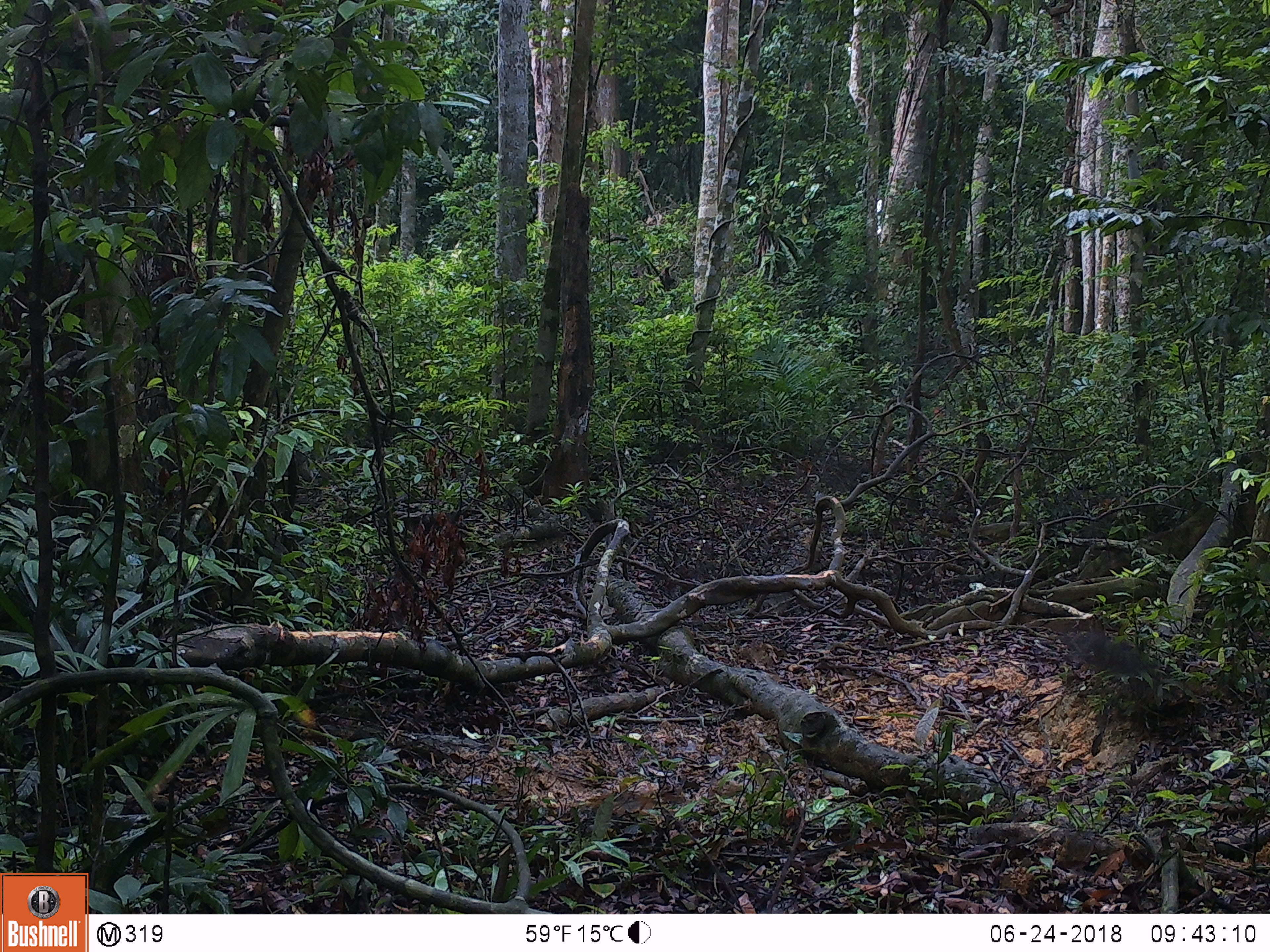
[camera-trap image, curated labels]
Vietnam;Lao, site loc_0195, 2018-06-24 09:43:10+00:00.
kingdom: Animalia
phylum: Chordata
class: Aves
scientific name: Aves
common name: bird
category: unidentified bird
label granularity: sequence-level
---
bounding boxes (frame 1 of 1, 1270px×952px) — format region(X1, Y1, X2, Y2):
unidentified bird: region(1061, 626, 1161, 680)